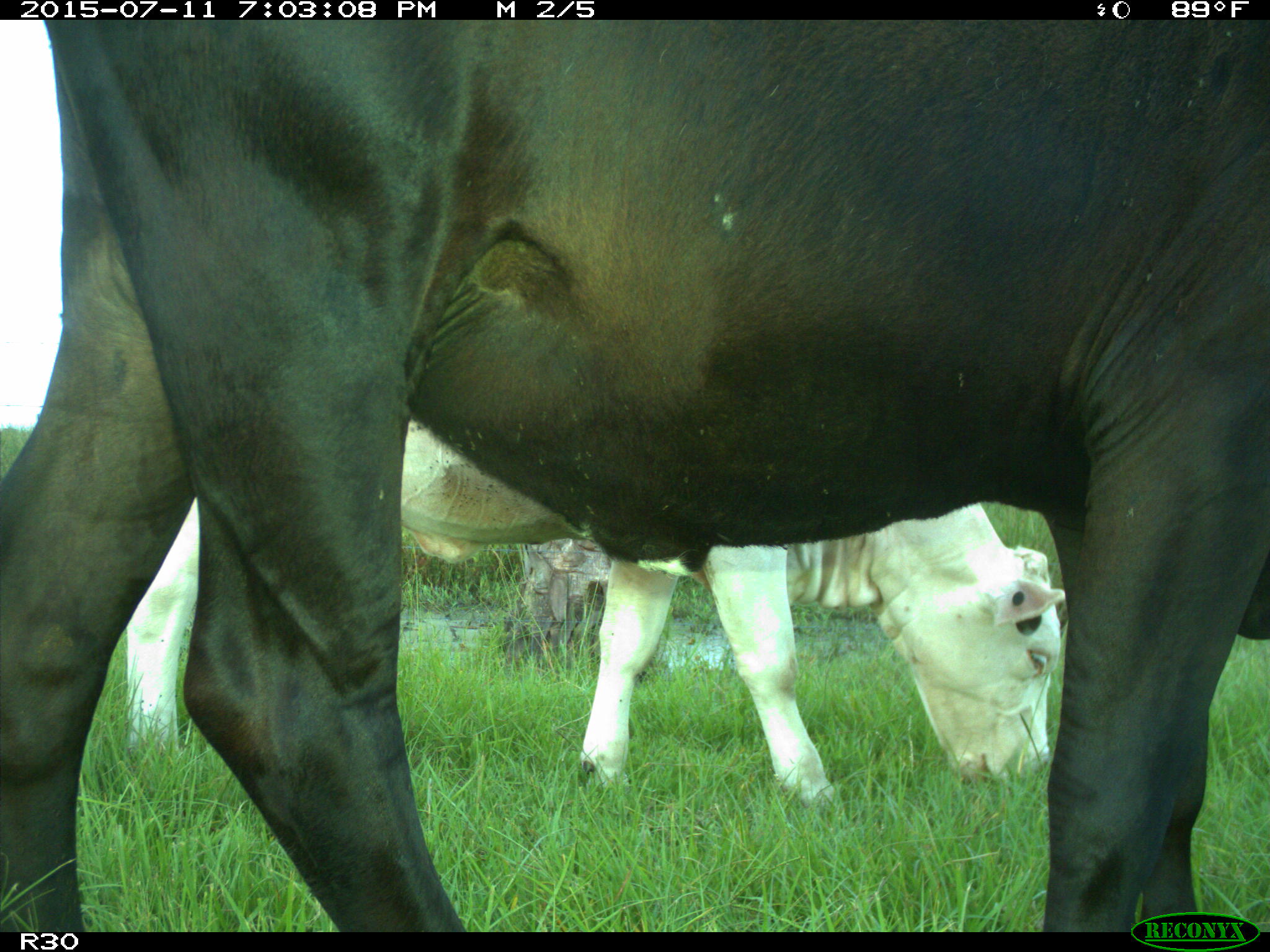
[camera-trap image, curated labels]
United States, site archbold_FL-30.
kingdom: Animalia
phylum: Chordata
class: Mammalia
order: Artiodactyla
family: Bovidae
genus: Bos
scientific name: Bos taurus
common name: domestic cow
Bos taurus (domestic cow).